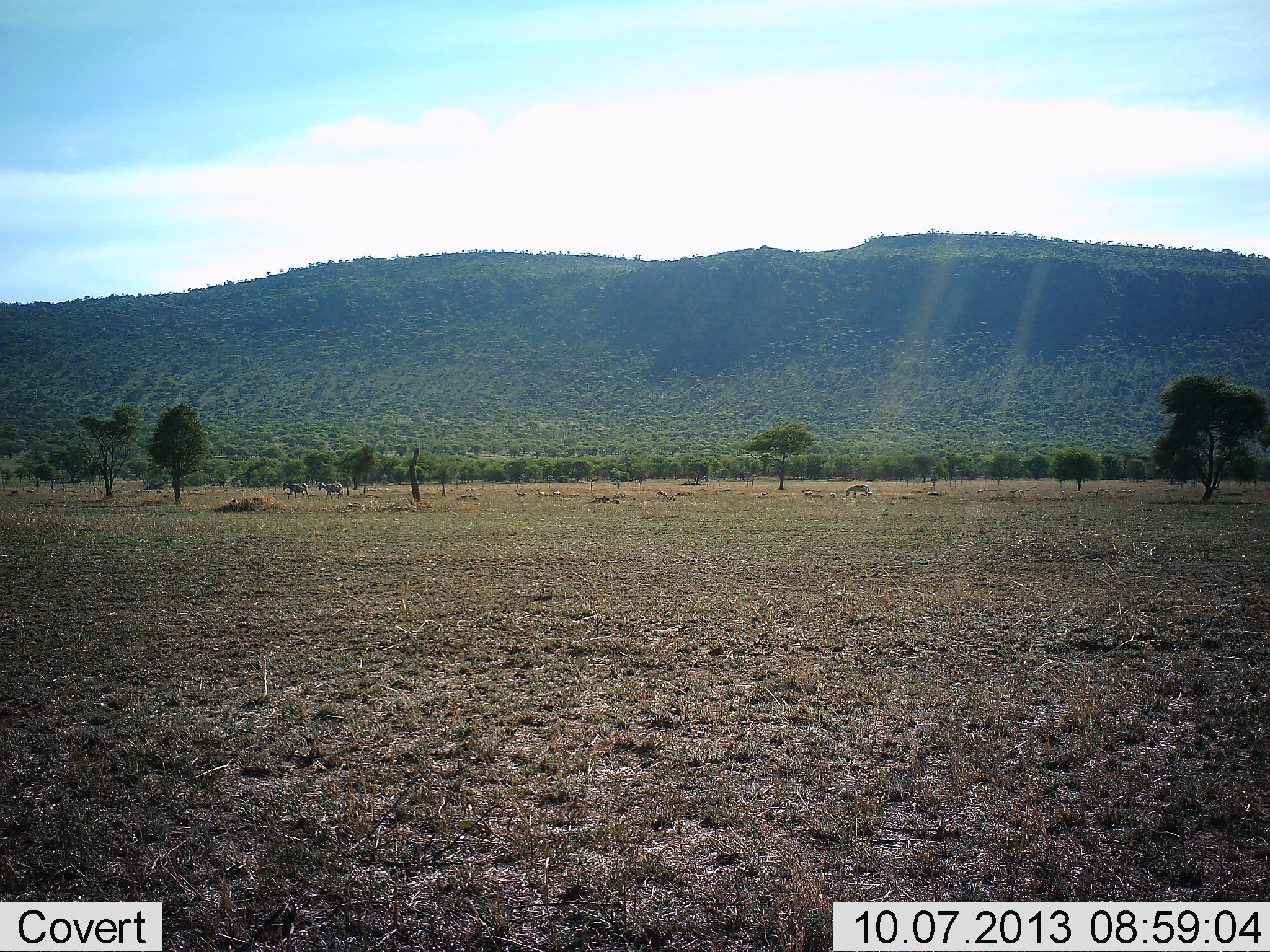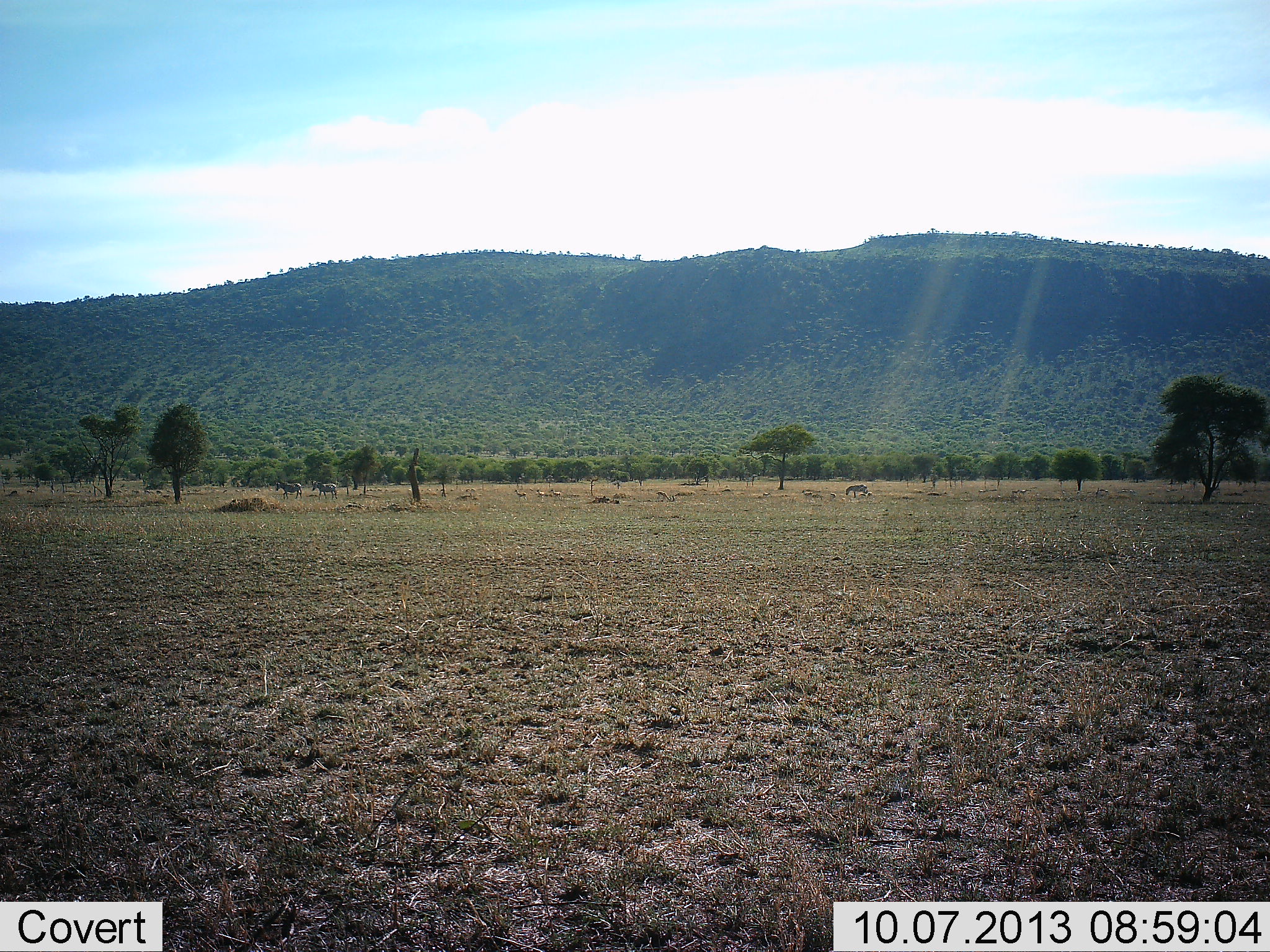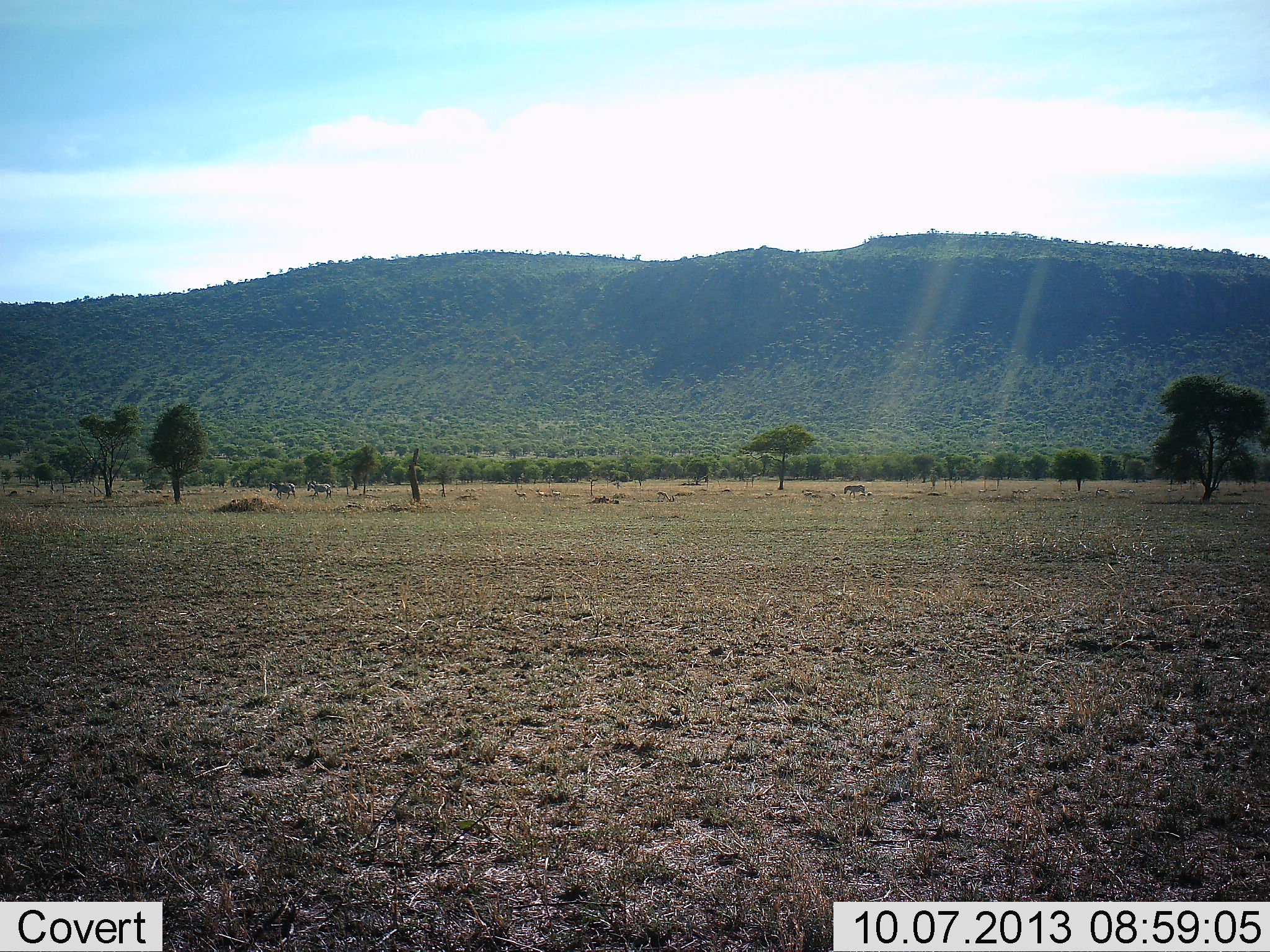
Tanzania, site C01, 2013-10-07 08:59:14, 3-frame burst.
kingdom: Animalia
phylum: Chordata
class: Mammalia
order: Perissodactyla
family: Equidae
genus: Equus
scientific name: Equus quagga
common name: plains zebra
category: zebra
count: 3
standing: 11%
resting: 6%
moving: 72%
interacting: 0%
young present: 0%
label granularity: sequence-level